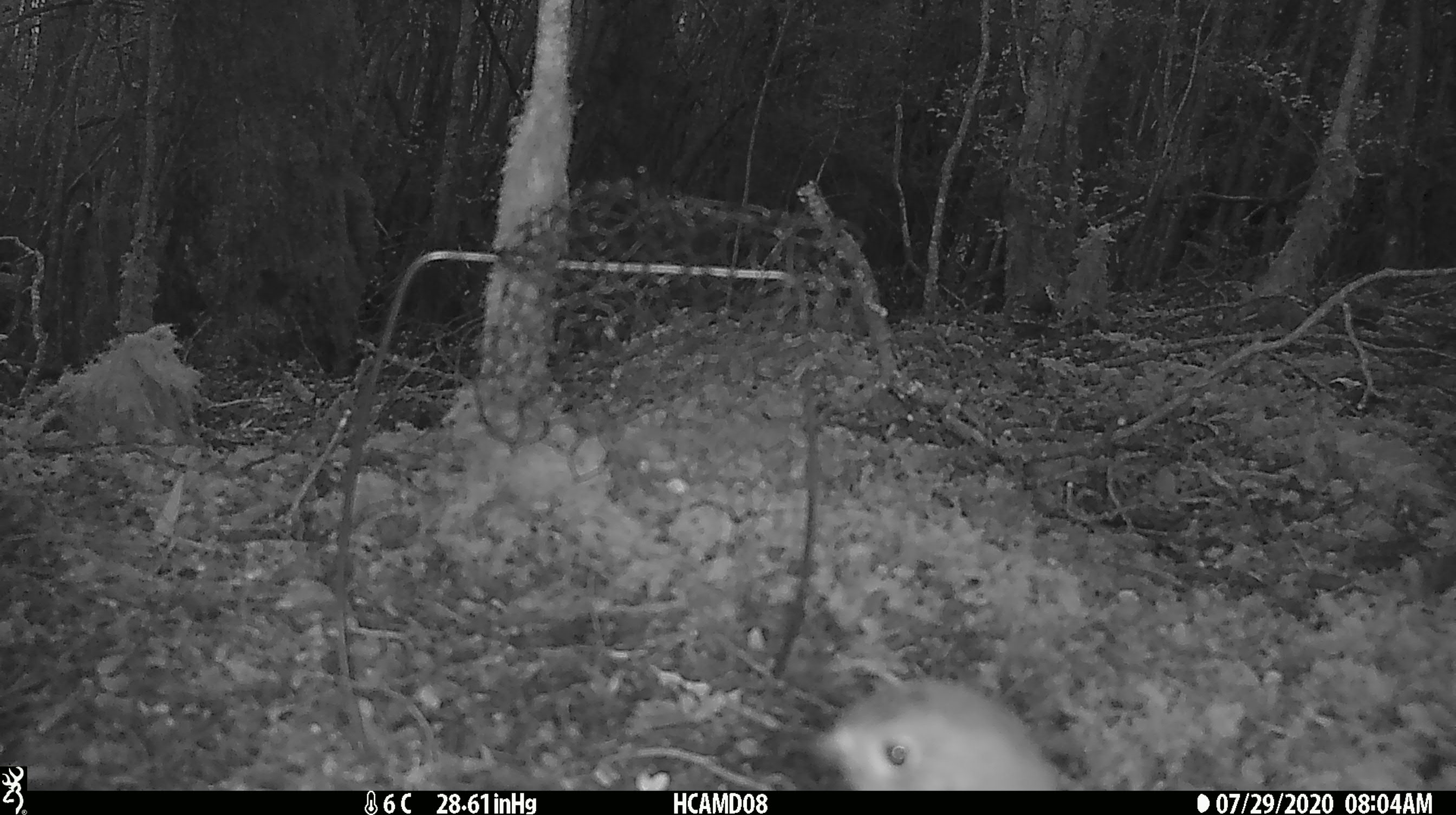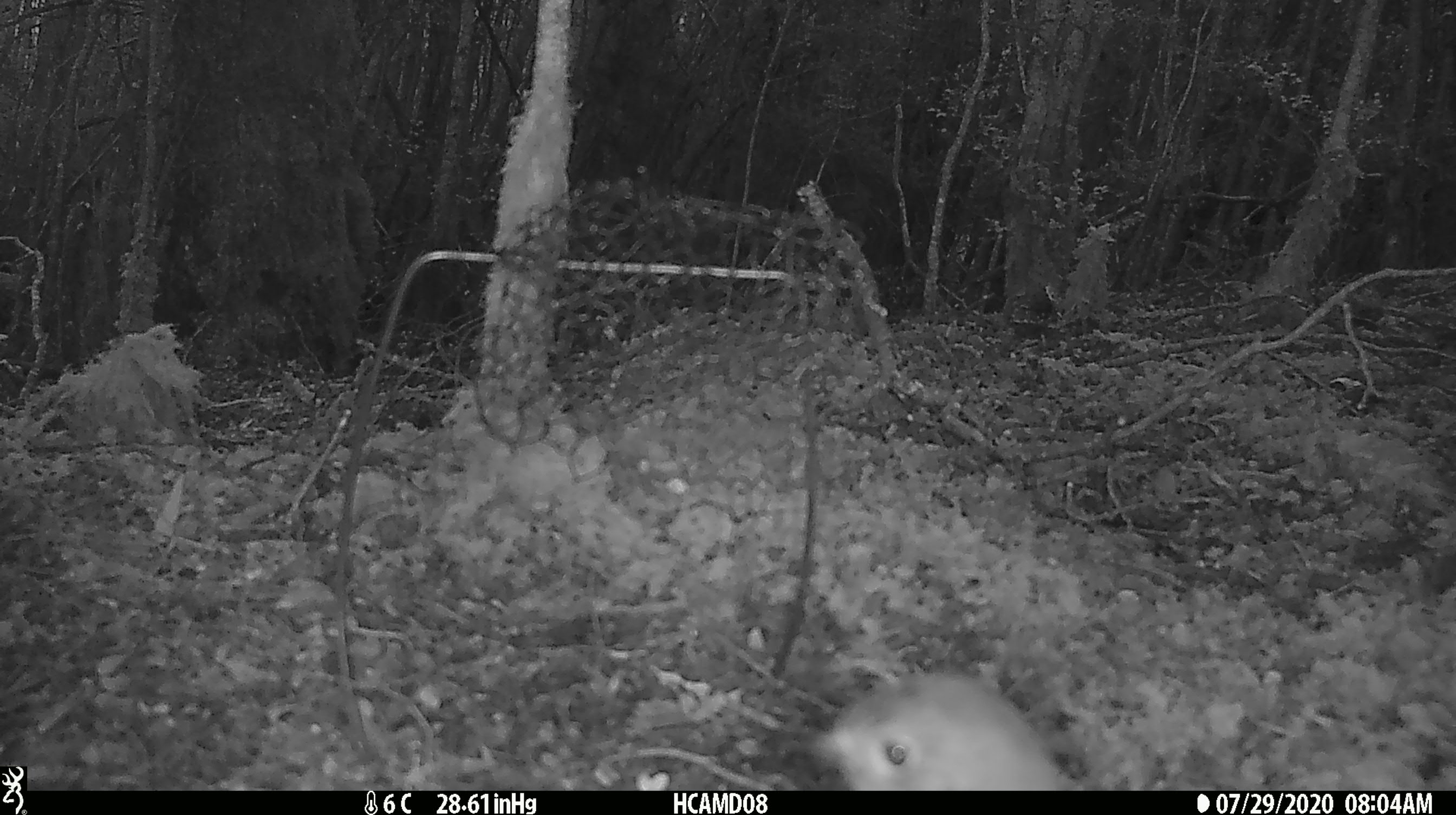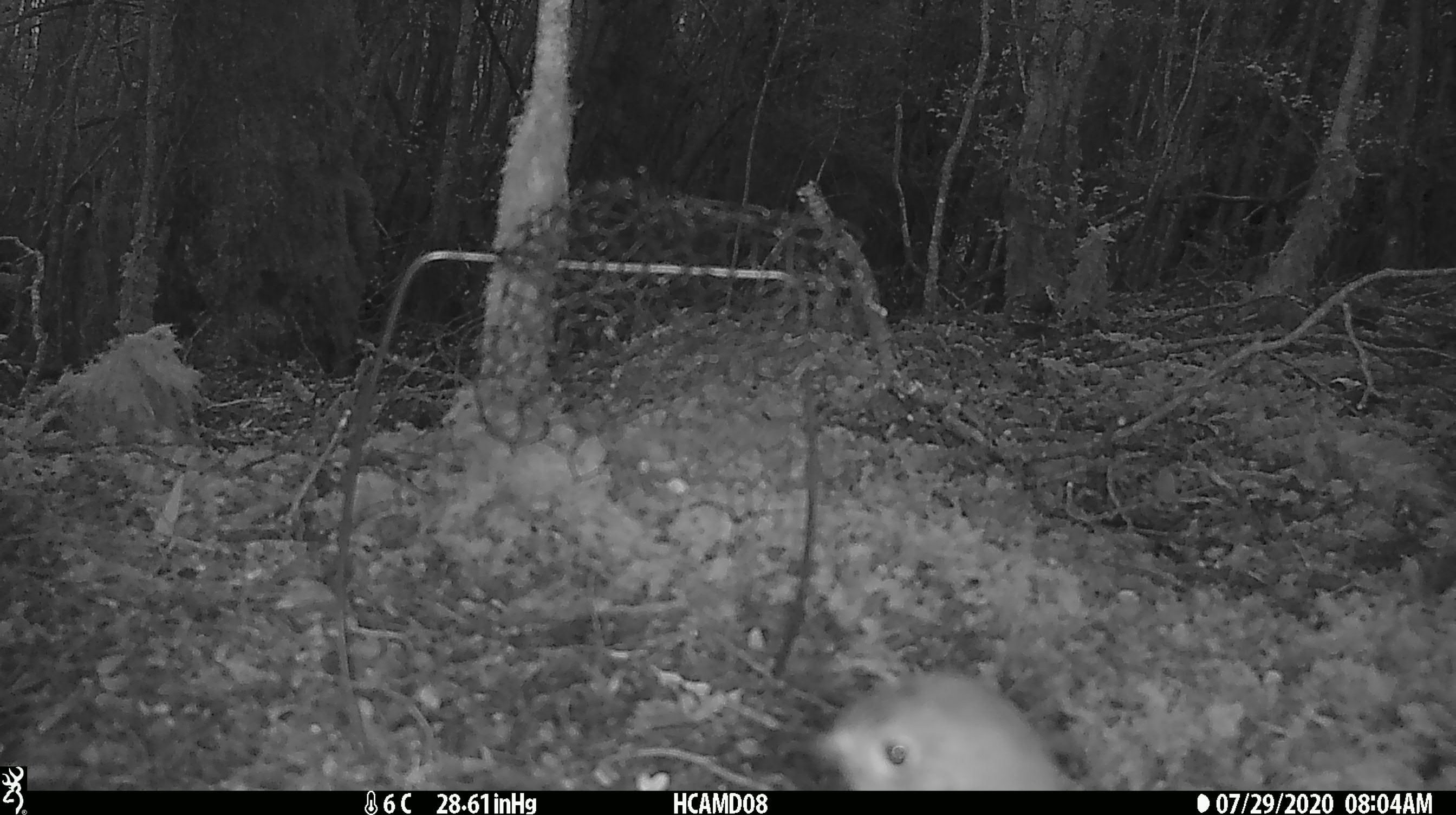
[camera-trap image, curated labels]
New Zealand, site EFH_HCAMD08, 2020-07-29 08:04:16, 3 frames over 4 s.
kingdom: Animalia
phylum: Chordata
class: Aves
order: Passeriformes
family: Petroicidae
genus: Petroica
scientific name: Petroica australis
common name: new zealand robin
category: robin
Robin (new zealand robin) (Petroica australis).